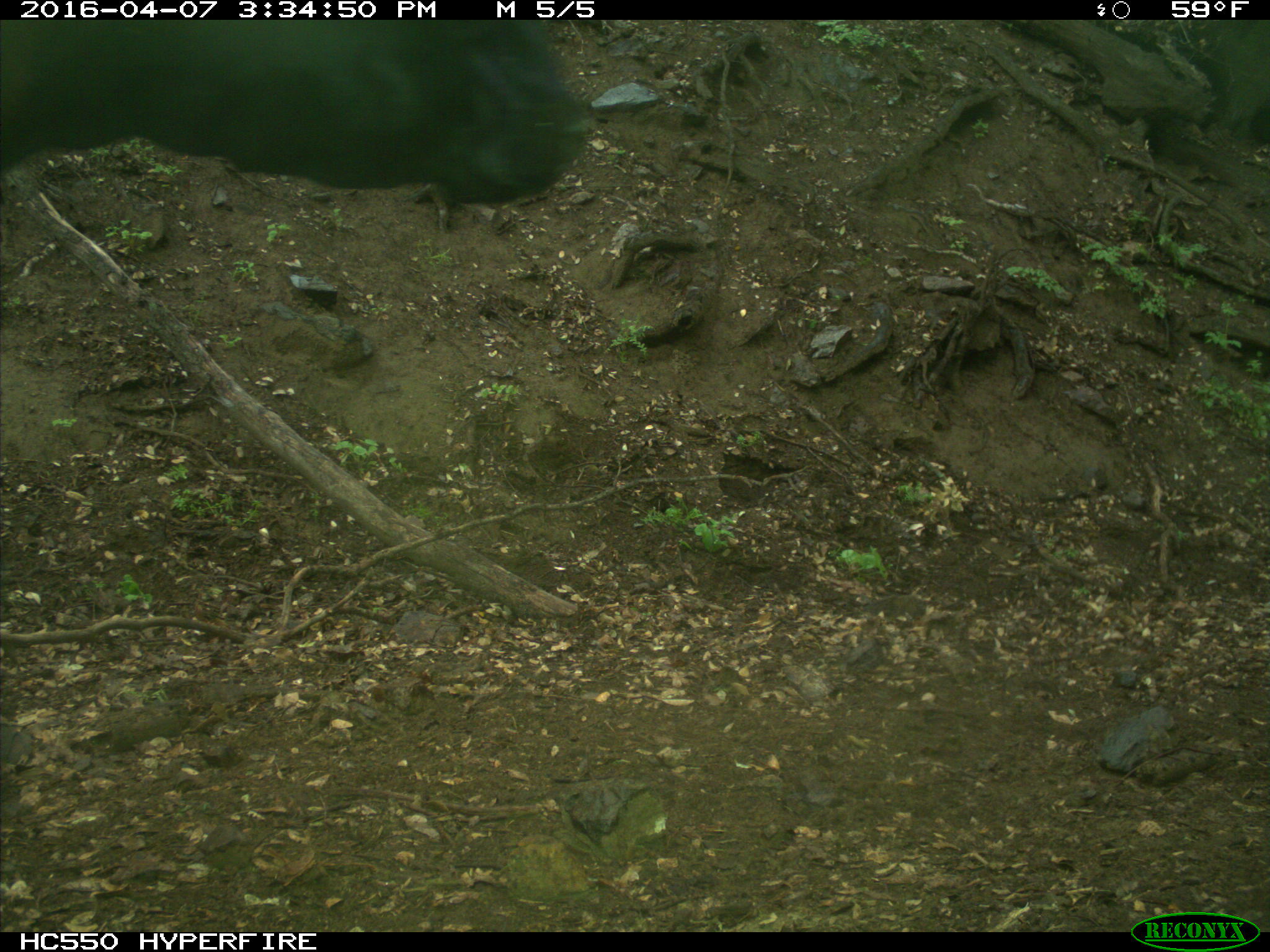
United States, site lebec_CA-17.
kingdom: Animalia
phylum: Chordata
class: Mammalia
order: Artiodactyla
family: Bovidae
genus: Bos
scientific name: Bos taurus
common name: domestic cow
Bos taurus (domestic cow).